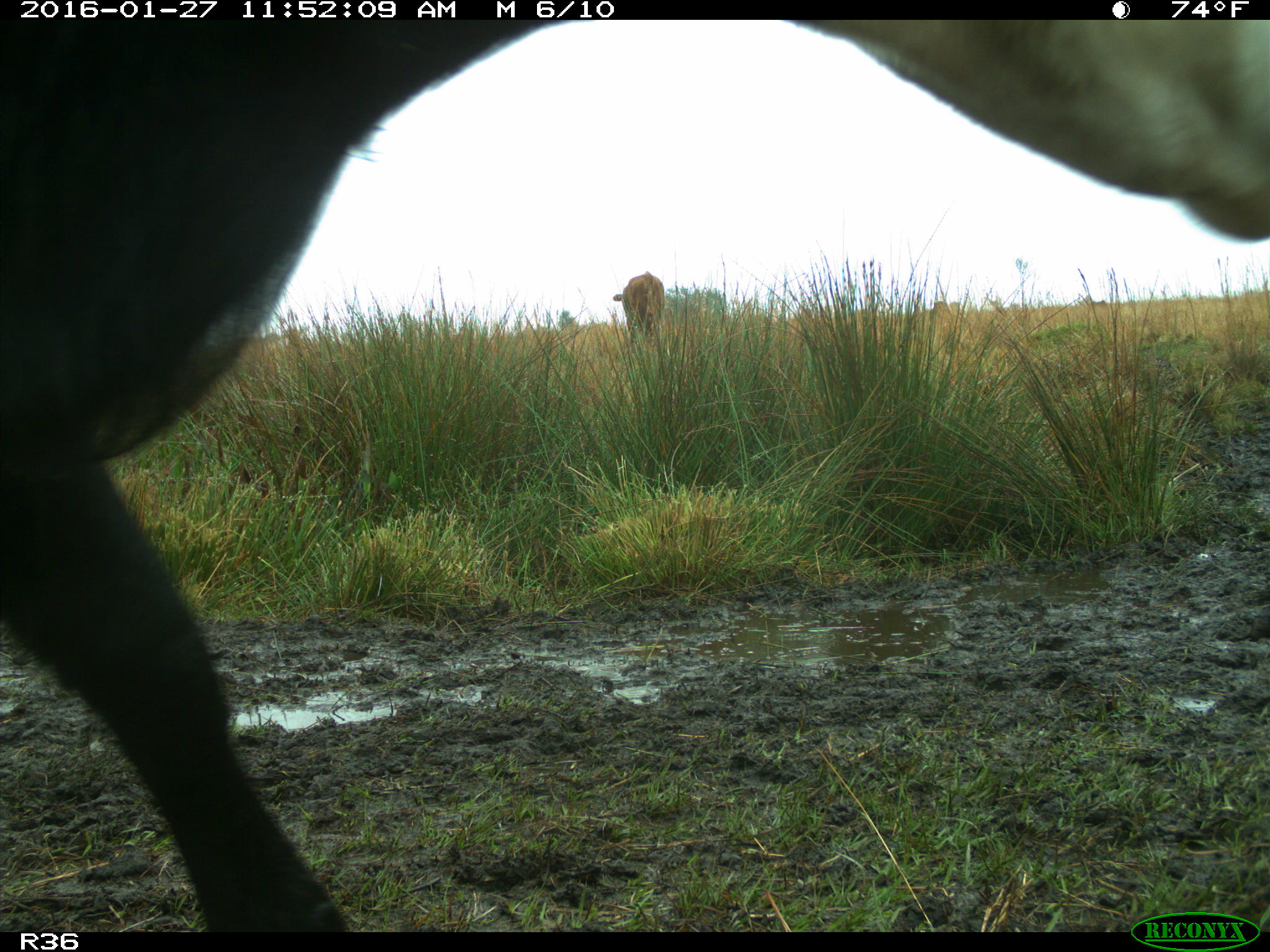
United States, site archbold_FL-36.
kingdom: Animalia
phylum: Chordata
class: Mammalia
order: Artiodactyla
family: Bovidae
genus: Bos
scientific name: Bos taurus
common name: domestic cow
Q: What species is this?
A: Bos taurus (domestic cow).